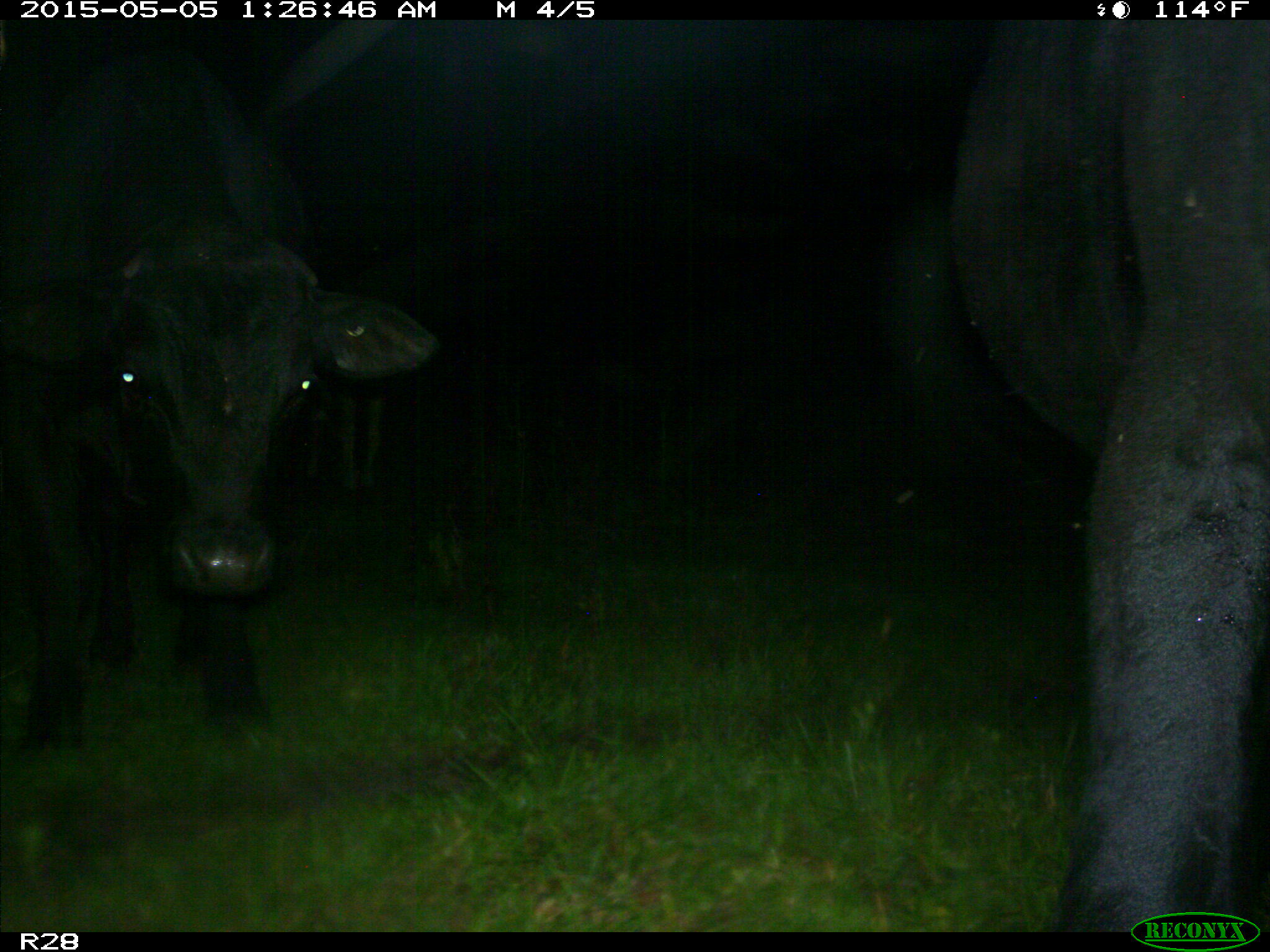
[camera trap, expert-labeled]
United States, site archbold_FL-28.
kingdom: Animalia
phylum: Chordata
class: Mammalia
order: Artiodactyla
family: Bovidae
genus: Bos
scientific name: Bos taurus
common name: domestic cow